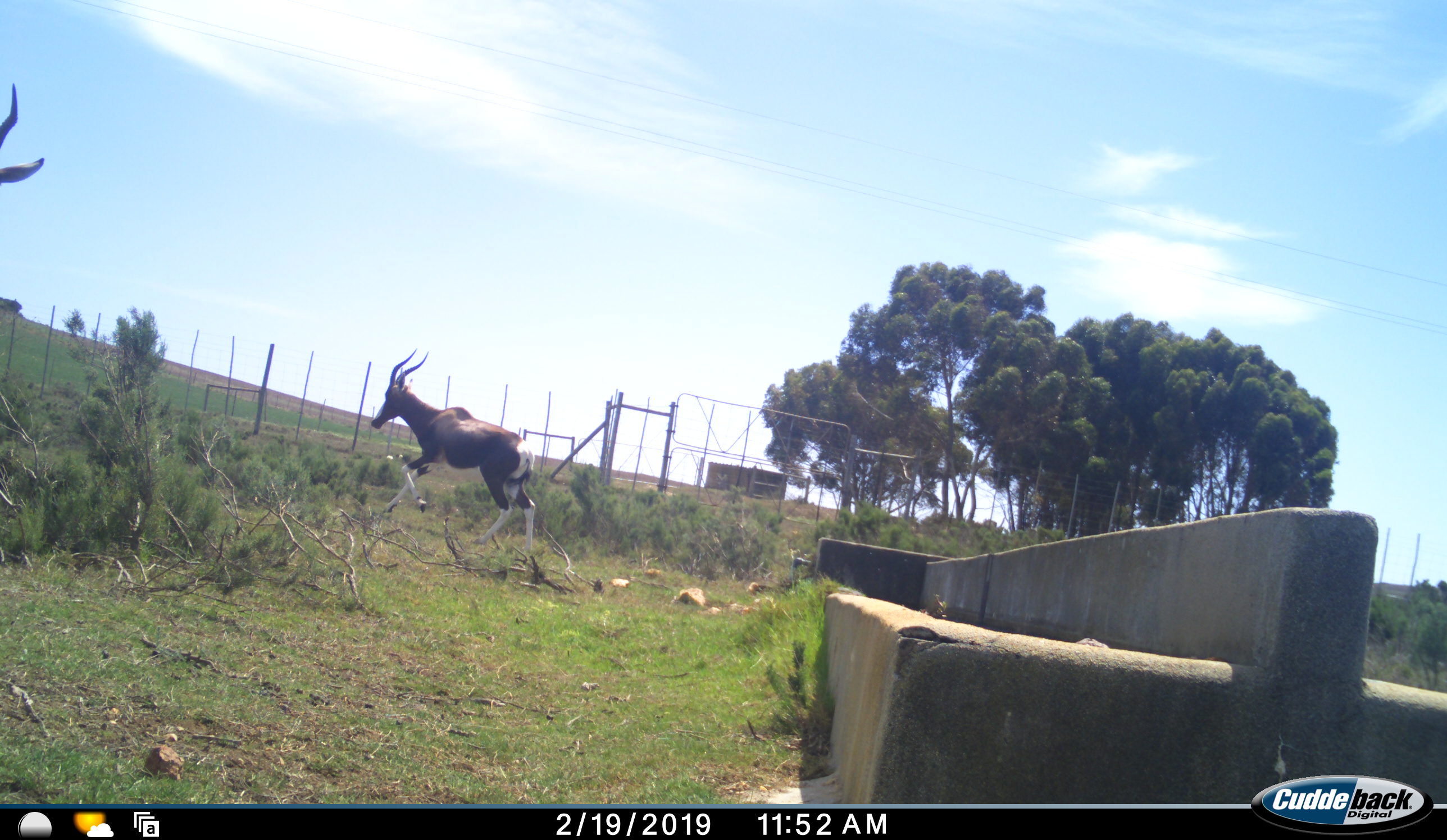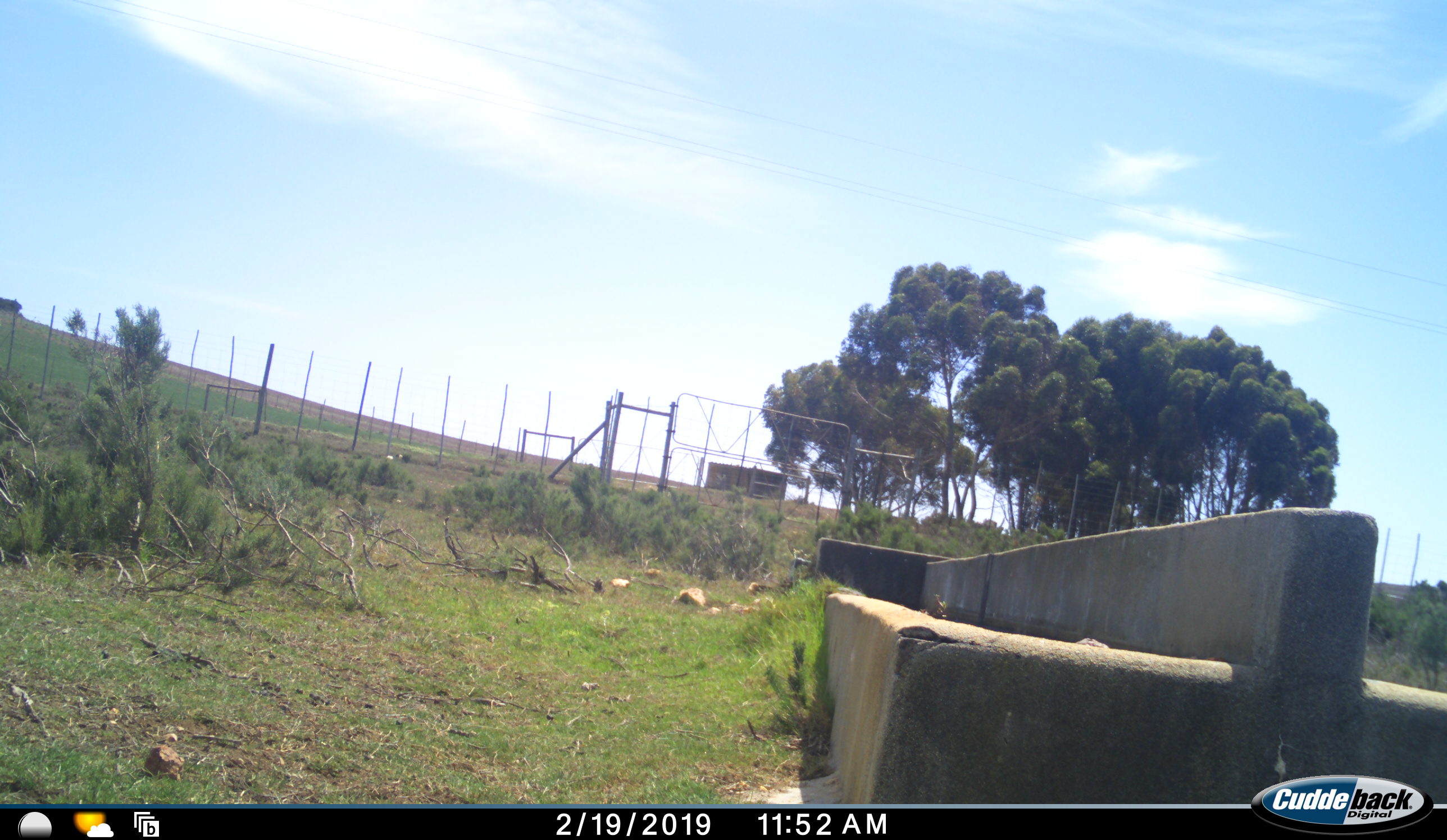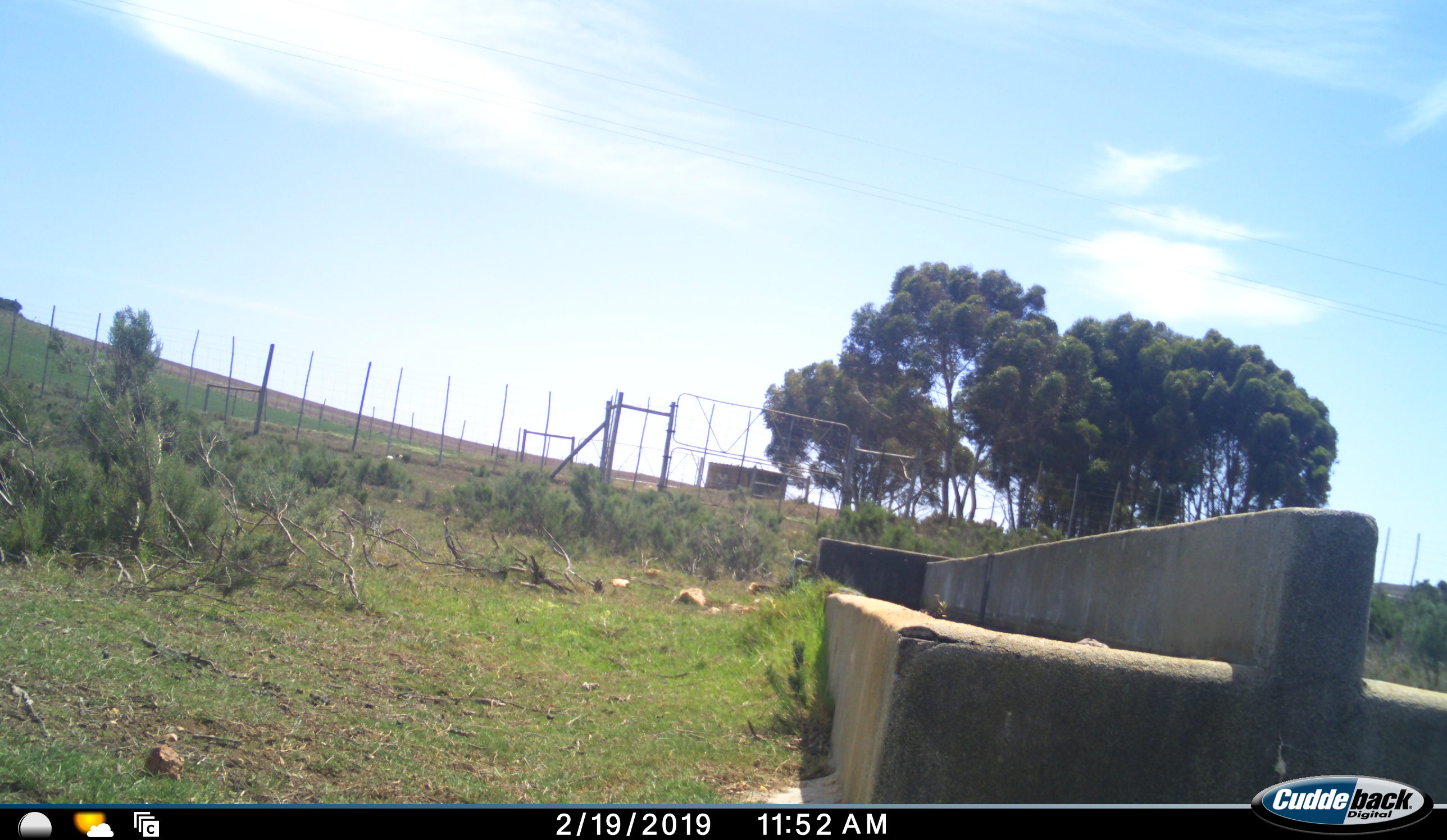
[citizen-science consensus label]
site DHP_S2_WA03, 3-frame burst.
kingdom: Animalia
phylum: Chordata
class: Mammalia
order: Artiodactyla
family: Bovidae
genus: Damaliscus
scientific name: Damaliscus pygargus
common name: bontebok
Bontebok (Damaliscus pygargus), count 2. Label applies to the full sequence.